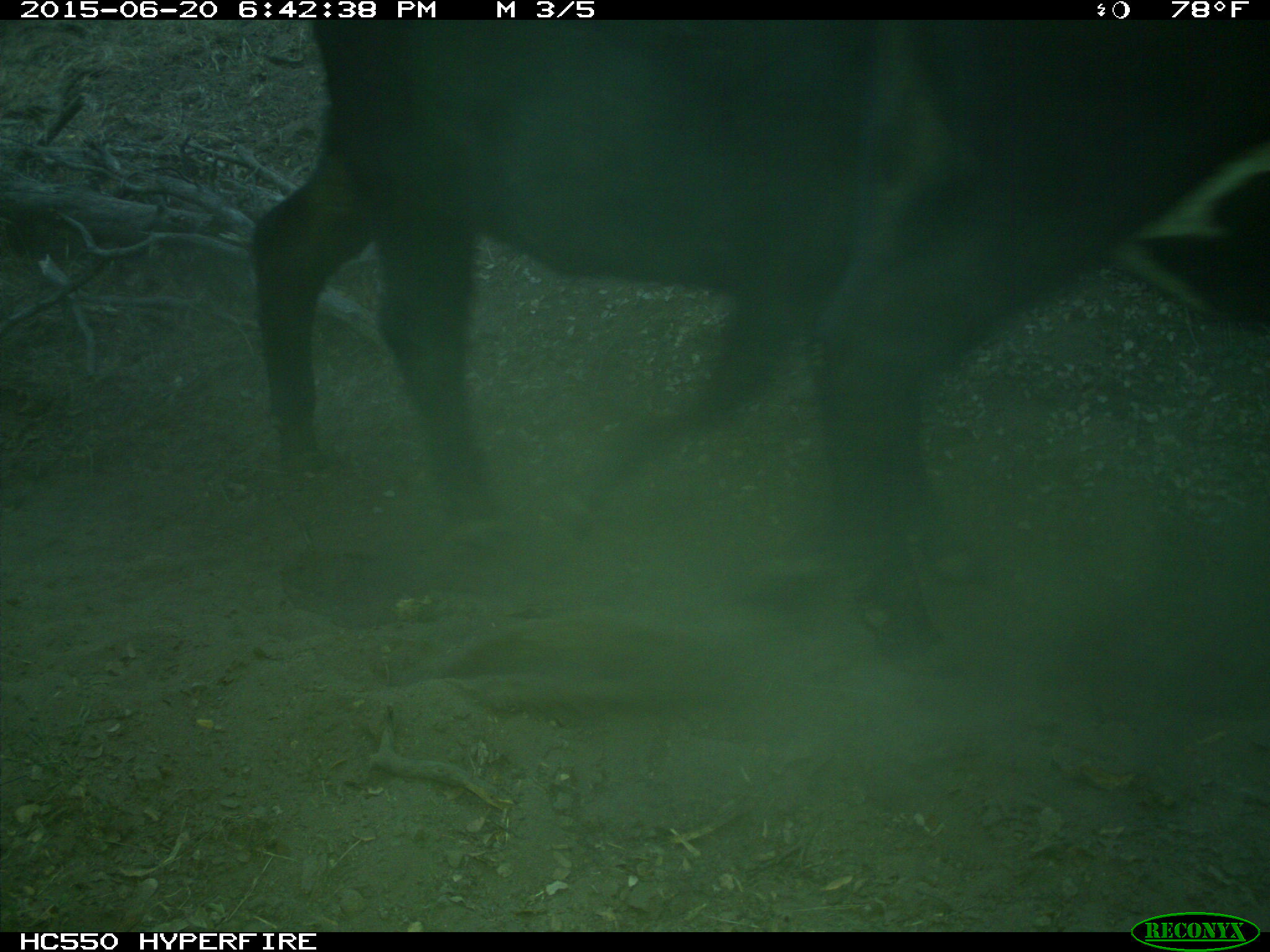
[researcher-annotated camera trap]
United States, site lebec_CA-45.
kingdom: Animalia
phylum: Chordata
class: Mammalia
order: Artiodactyla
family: Bovidae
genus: Bos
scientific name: Bos taurus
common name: domestic cow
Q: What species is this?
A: Bos taurus (domestic cow).